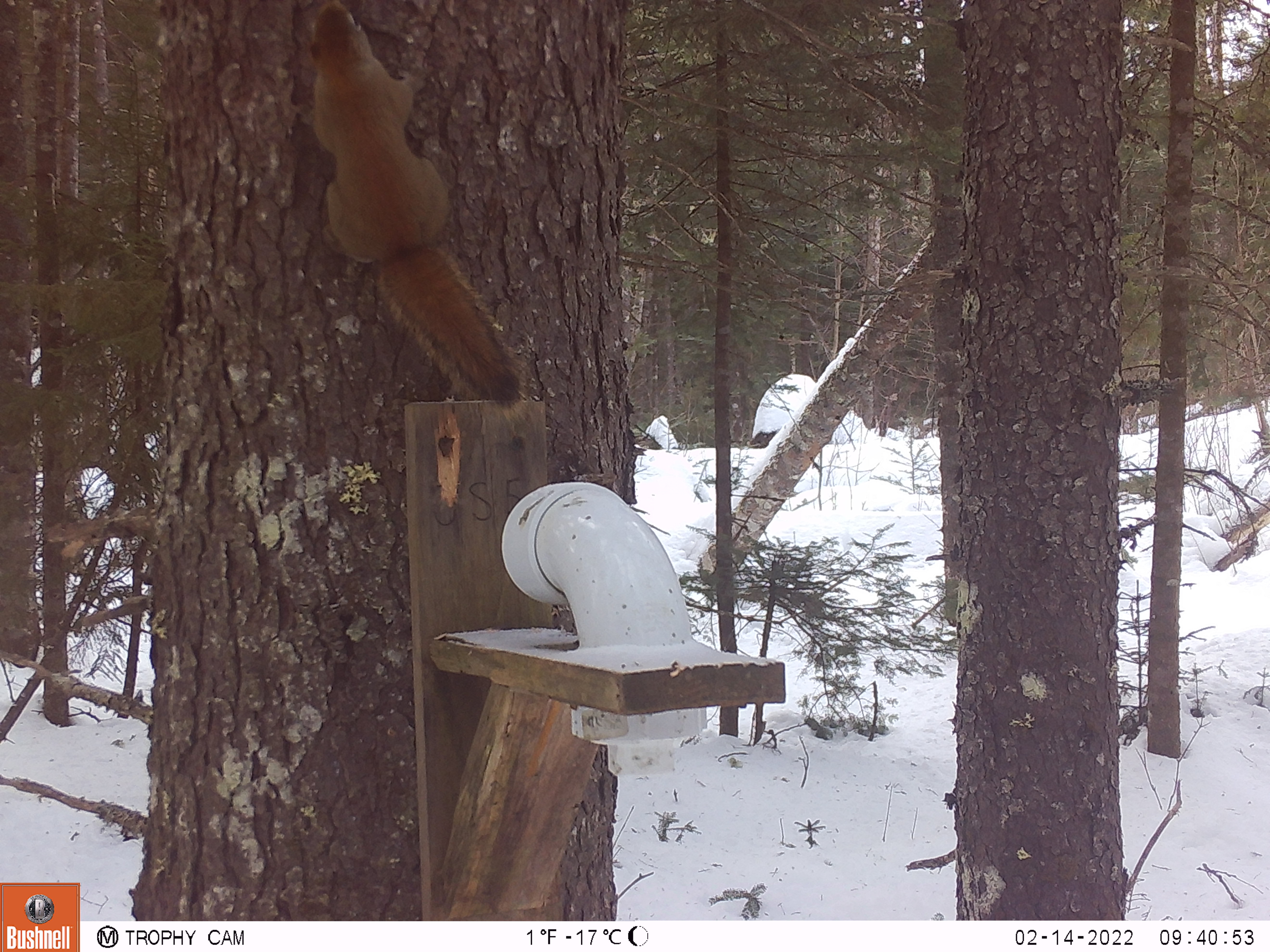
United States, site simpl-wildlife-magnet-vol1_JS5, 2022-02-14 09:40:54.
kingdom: Animalia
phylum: Chordata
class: Mammalia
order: Rodentia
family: Sciuridae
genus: Tamiasciurus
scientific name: Tamiasciurus hudsonicus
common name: red squirrel